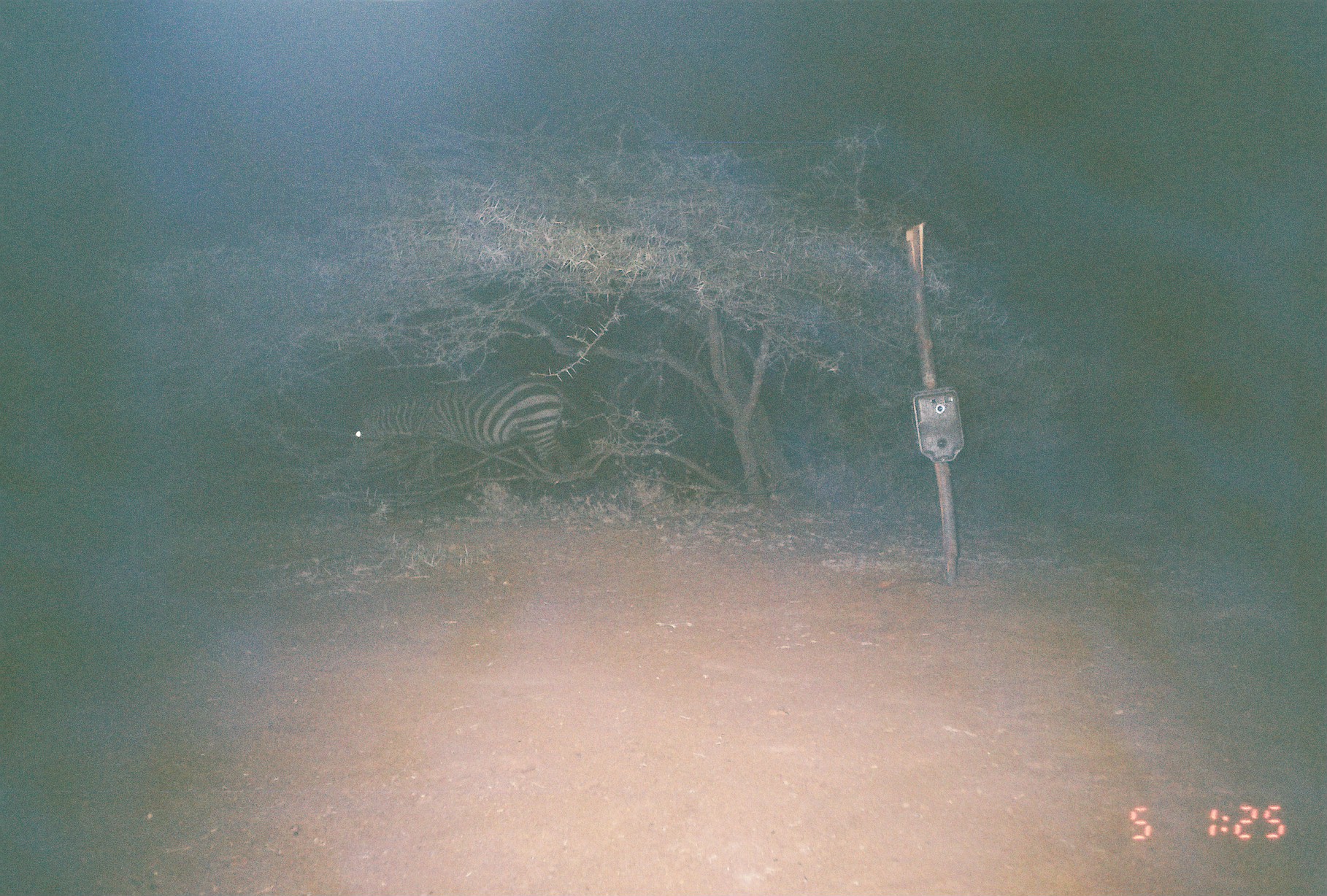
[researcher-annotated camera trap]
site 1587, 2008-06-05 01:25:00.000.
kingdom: Animalia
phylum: Chordata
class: Mammalia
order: Perissodactyla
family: Equidae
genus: Equus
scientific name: Equus quagga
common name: plains zebra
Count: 1.